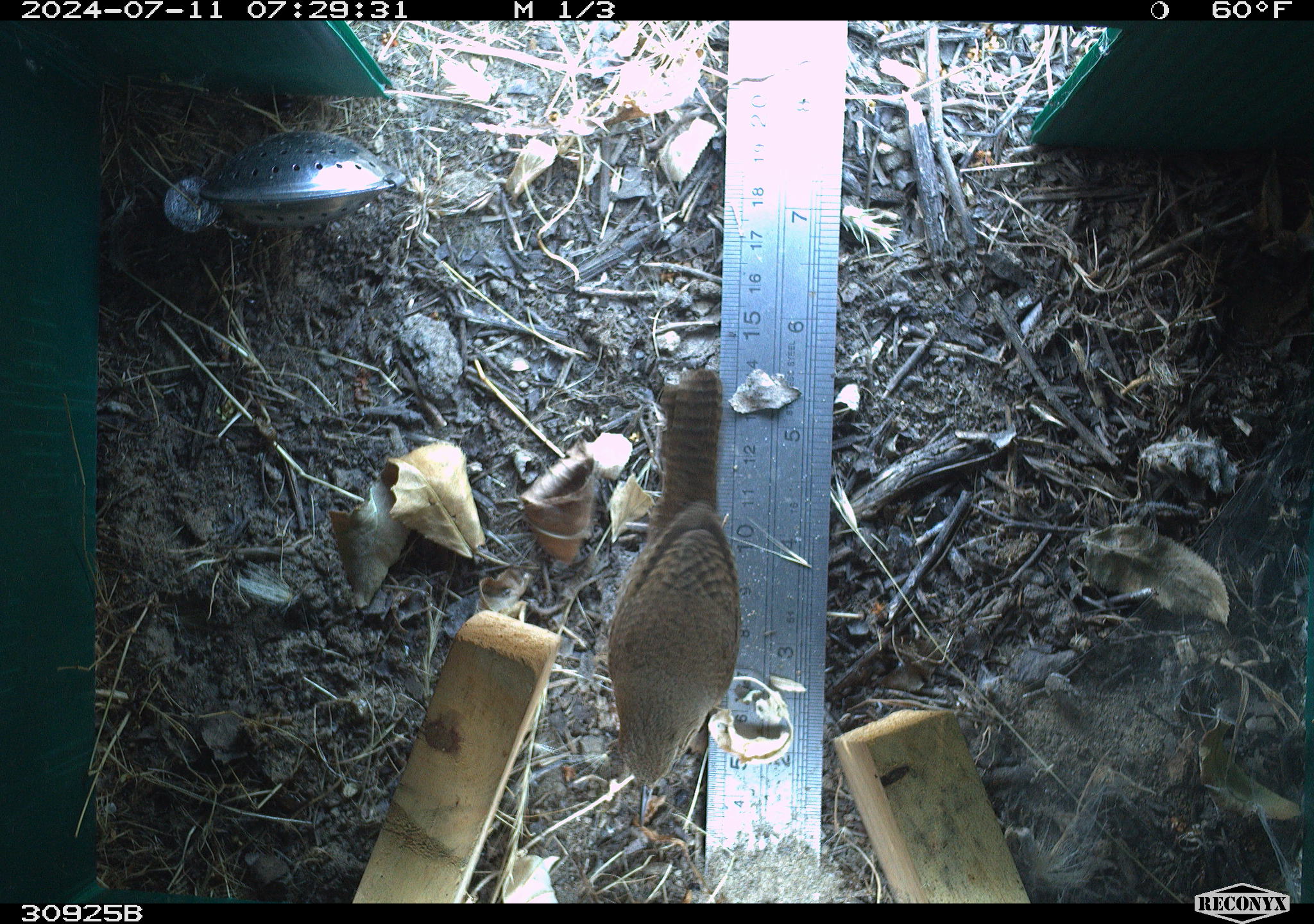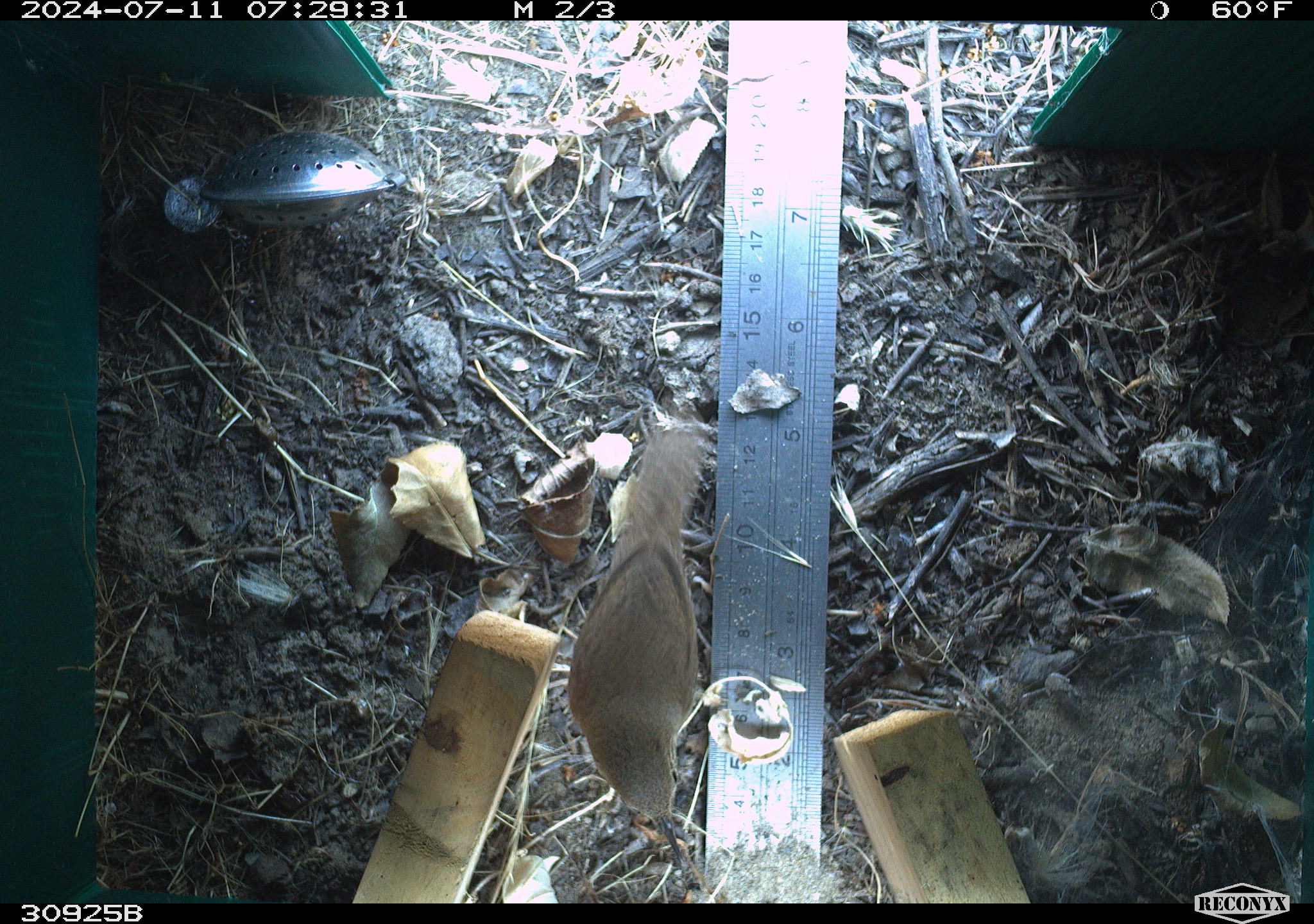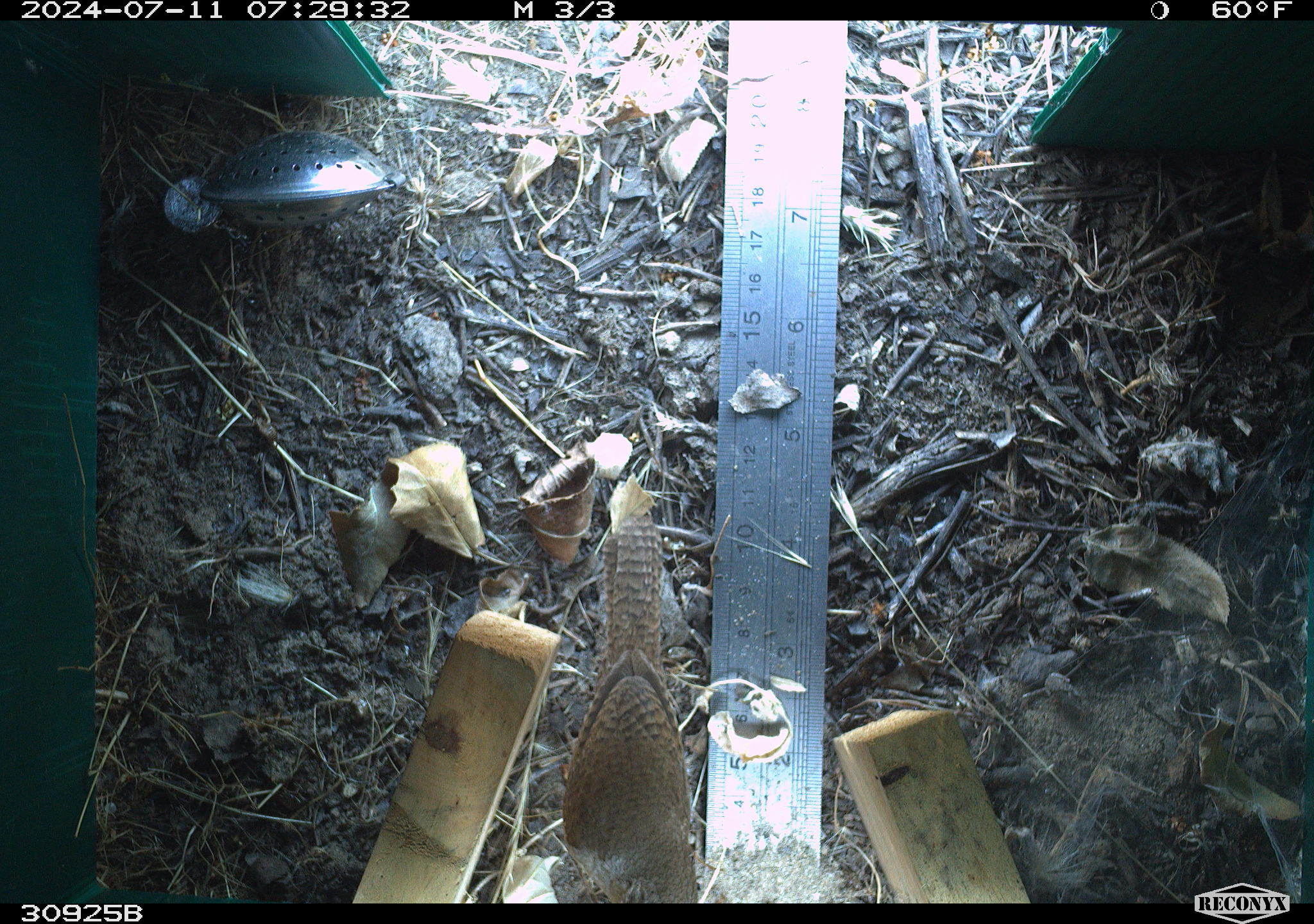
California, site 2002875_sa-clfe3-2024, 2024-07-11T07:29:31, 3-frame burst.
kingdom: Animalia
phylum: Chordata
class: Aves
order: Passeriformes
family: Troglodytidae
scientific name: Troglodytidae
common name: wren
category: troglodytidae family